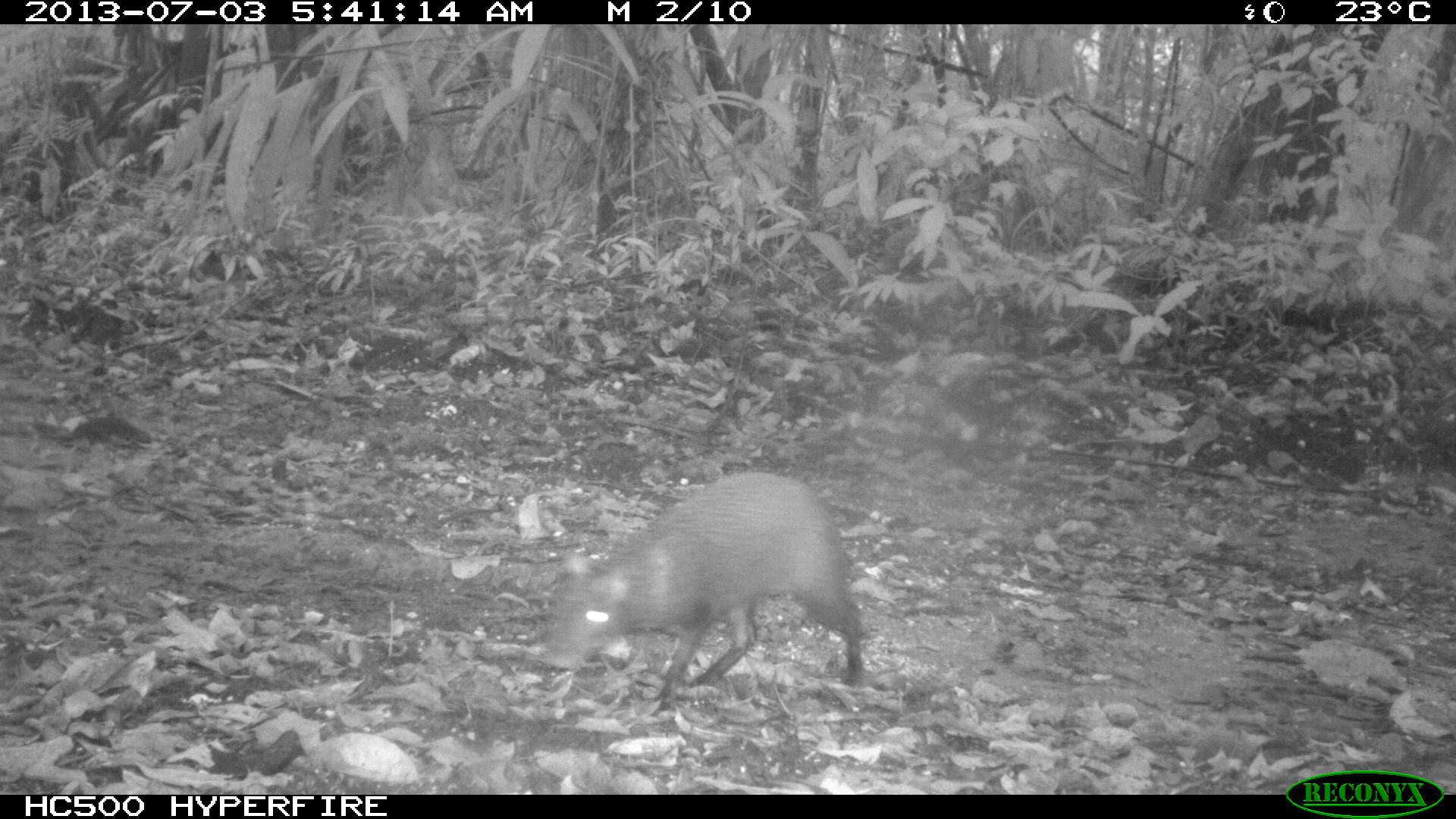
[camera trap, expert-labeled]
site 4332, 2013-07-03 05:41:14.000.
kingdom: Animalia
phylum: Chordata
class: Mammalia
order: Rodentia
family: Dasyproctidae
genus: Dasyprocta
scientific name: Dasyprocta punctata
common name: central american agouti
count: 1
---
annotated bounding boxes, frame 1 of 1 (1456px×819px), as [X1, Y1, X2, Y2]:
dasyprocta punctata: [531, 467, 865, 711]